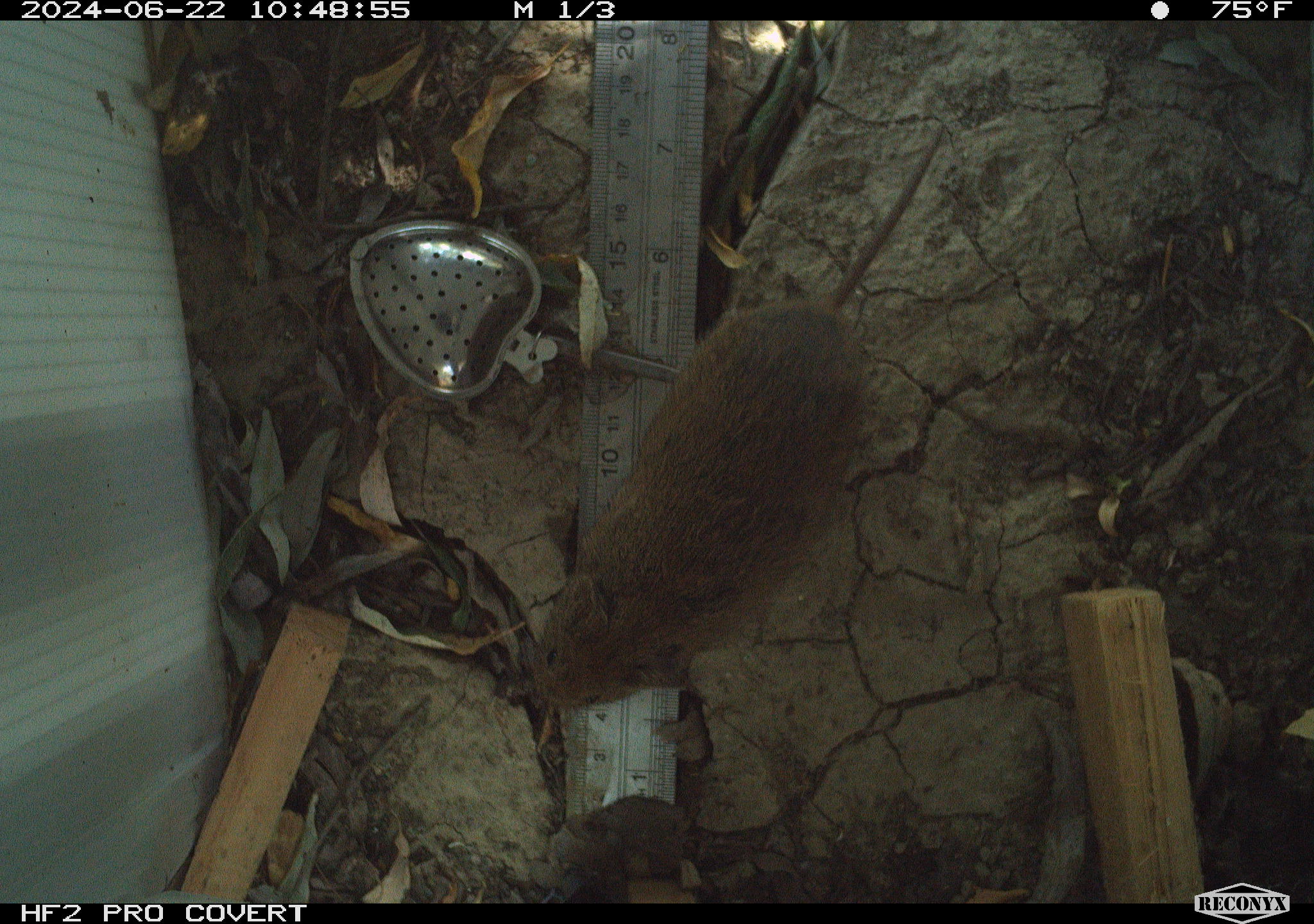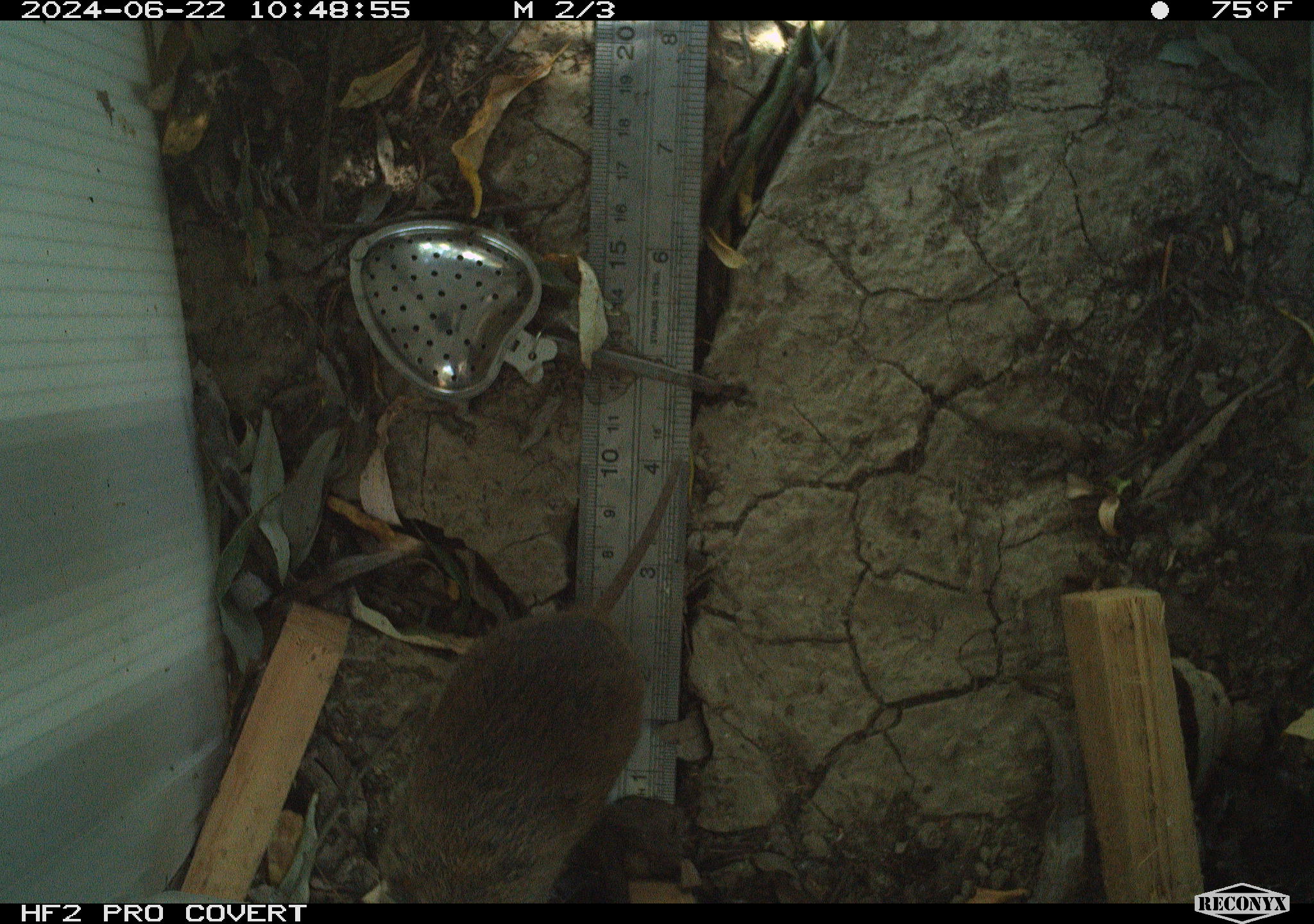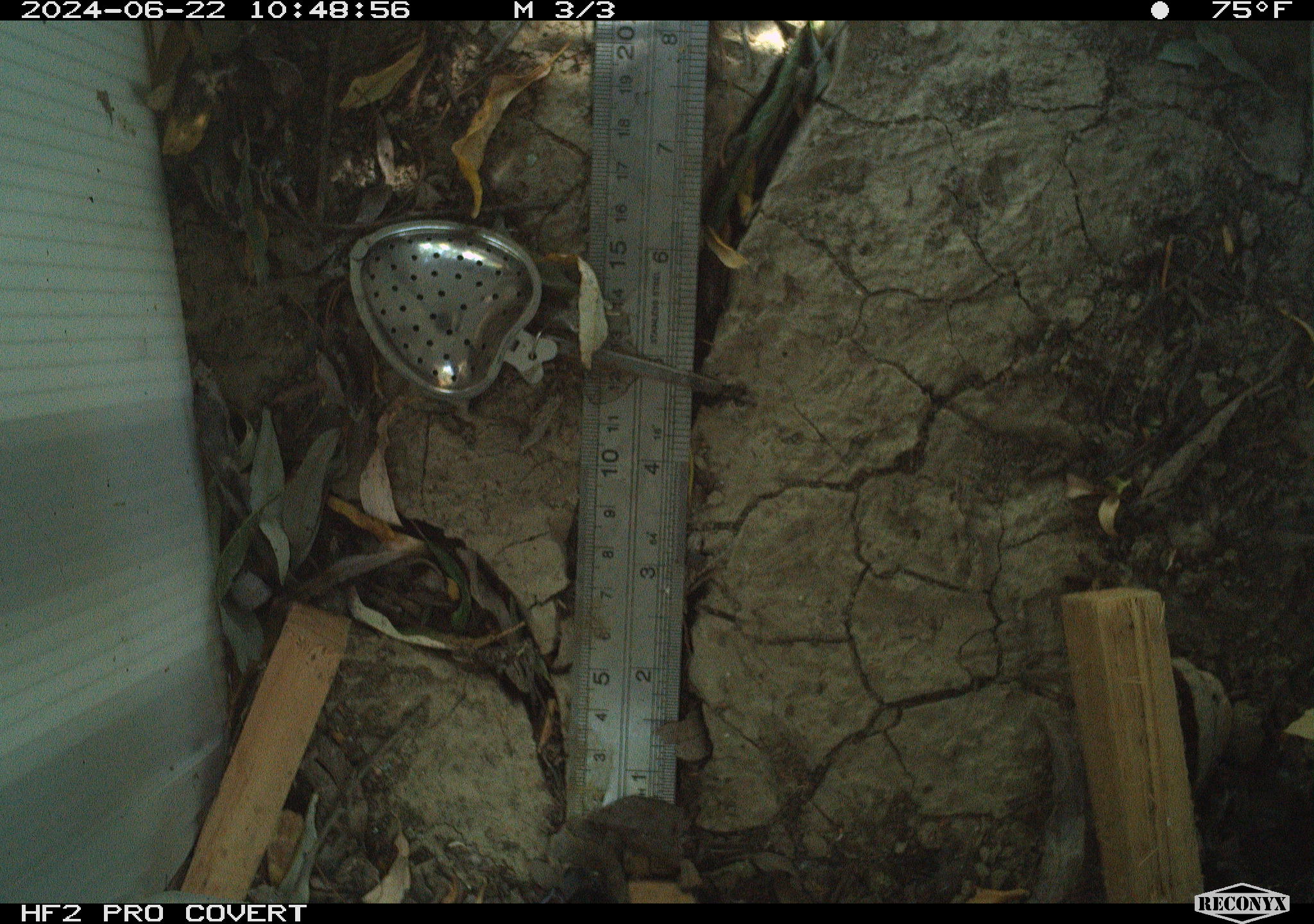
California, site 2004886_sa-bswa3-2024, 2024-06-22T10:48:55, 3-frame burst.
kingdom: Animalia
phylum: Chordata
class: Mammalia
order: Rodentia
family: Cricetidae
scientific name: Arvicolinae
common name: voles, lemmings, and muskrats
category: arvicolinae subfamily